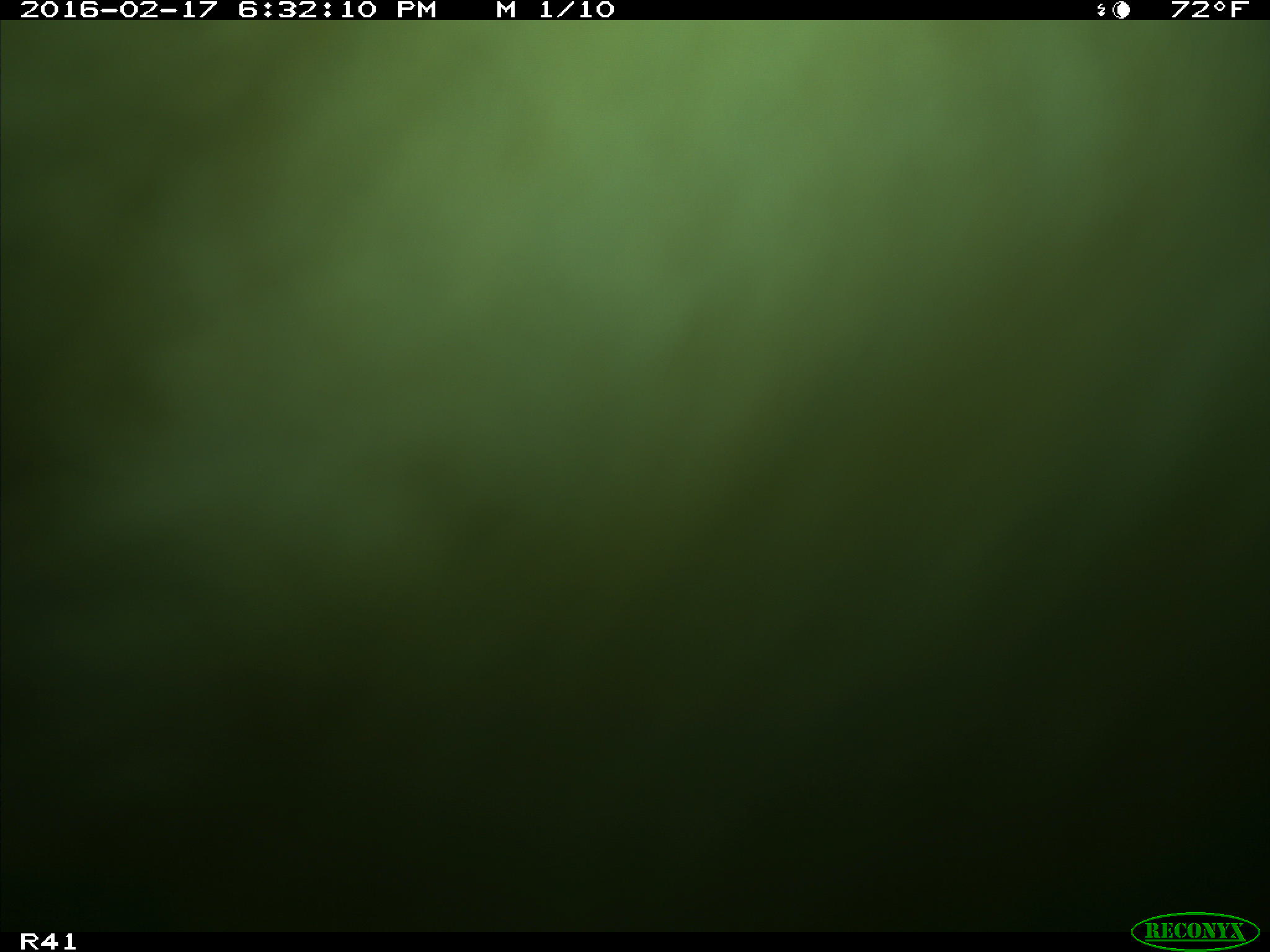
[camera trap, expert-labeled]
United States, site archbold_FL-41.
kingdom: Animalia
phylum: Chordata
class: Mammalia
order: Artiodactyla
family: Bovidae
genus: Bos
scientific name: Bos taurus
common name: domestic cow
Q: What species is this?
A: Bos taurus (domestic cow).